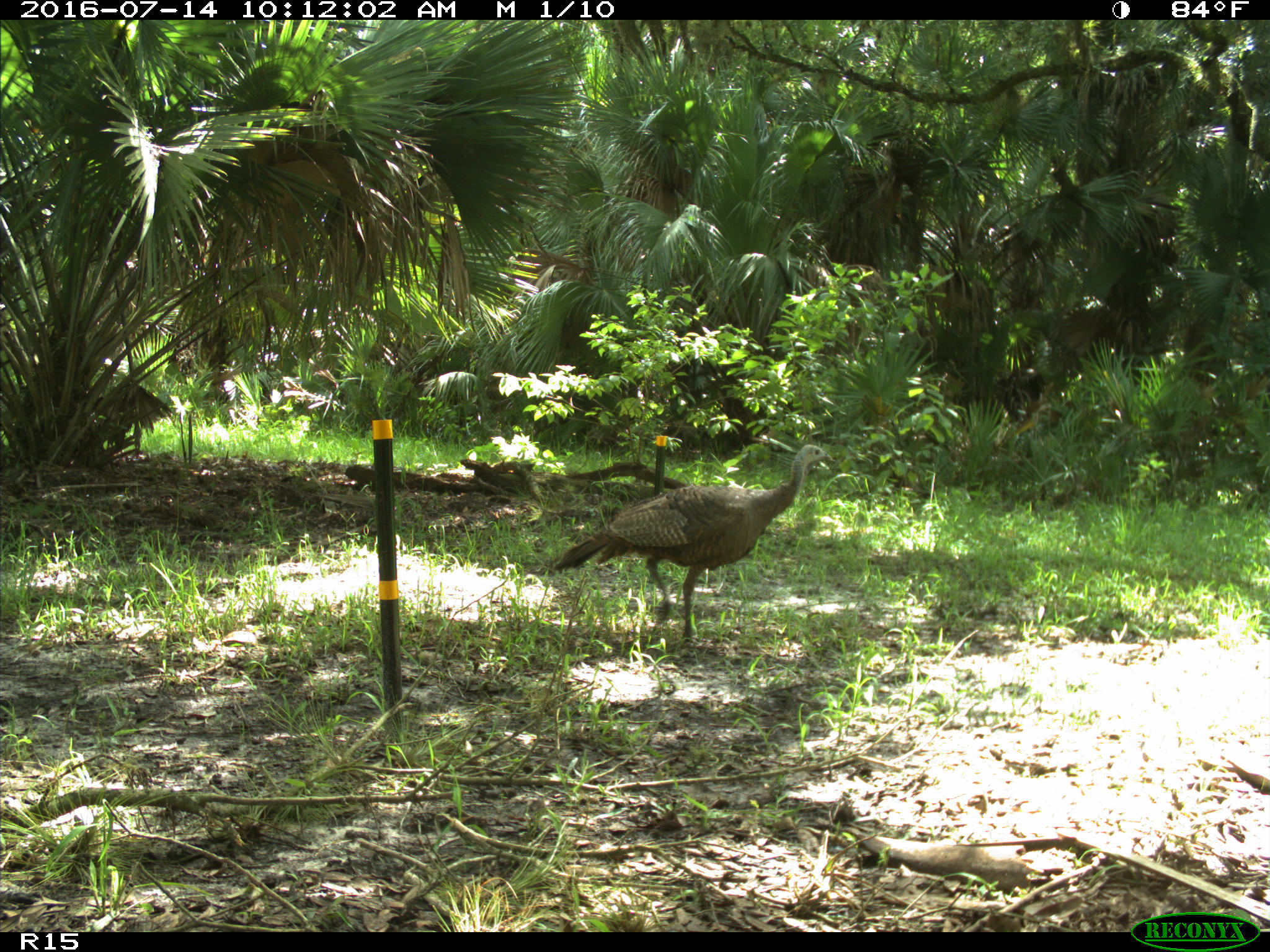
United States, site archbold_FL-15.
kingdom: Animalia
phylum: Chordata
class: Aves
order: Galliformes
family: Phasianidae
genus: Meleagris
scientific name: Meleagris gallopavo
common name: wild turkey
Meleagris gallopavo (wild turkey).